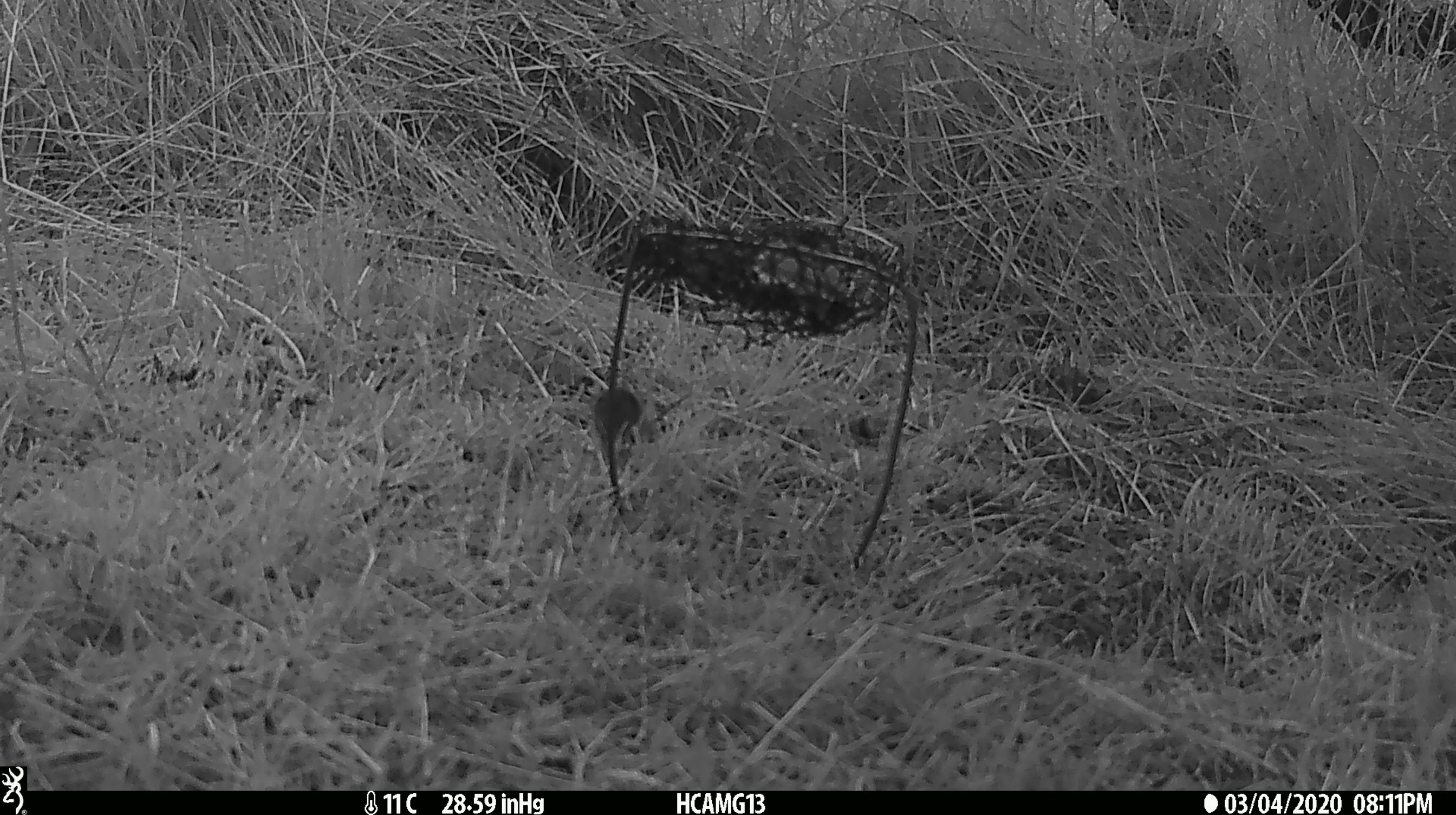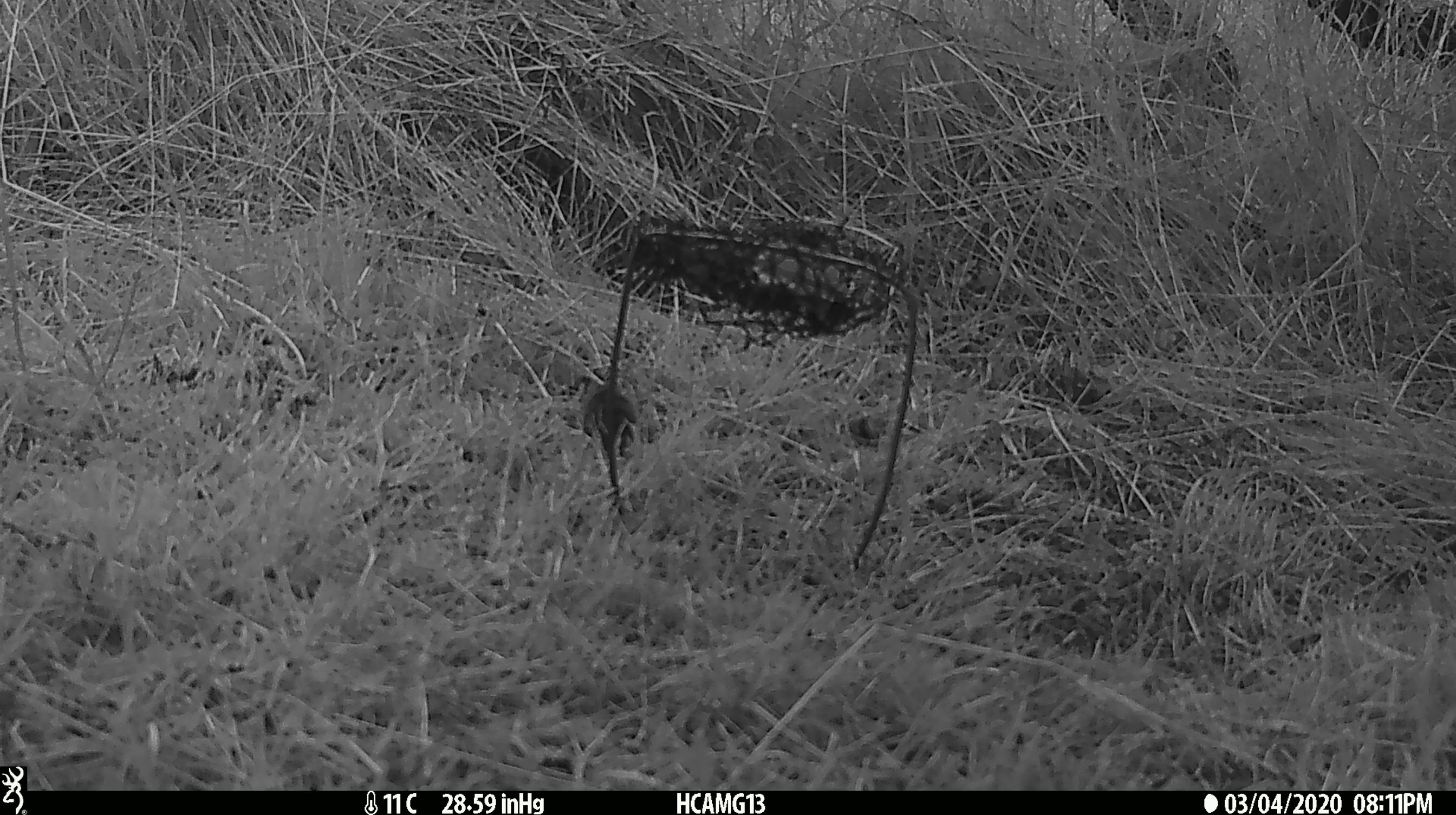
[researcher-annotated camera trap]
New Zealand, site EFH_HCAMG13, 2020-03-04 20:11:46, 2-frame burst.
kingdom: Animalia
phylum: Chordata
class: Mammalia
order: Rodentia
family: Muridae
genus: Mus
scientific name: Mus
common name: mouse